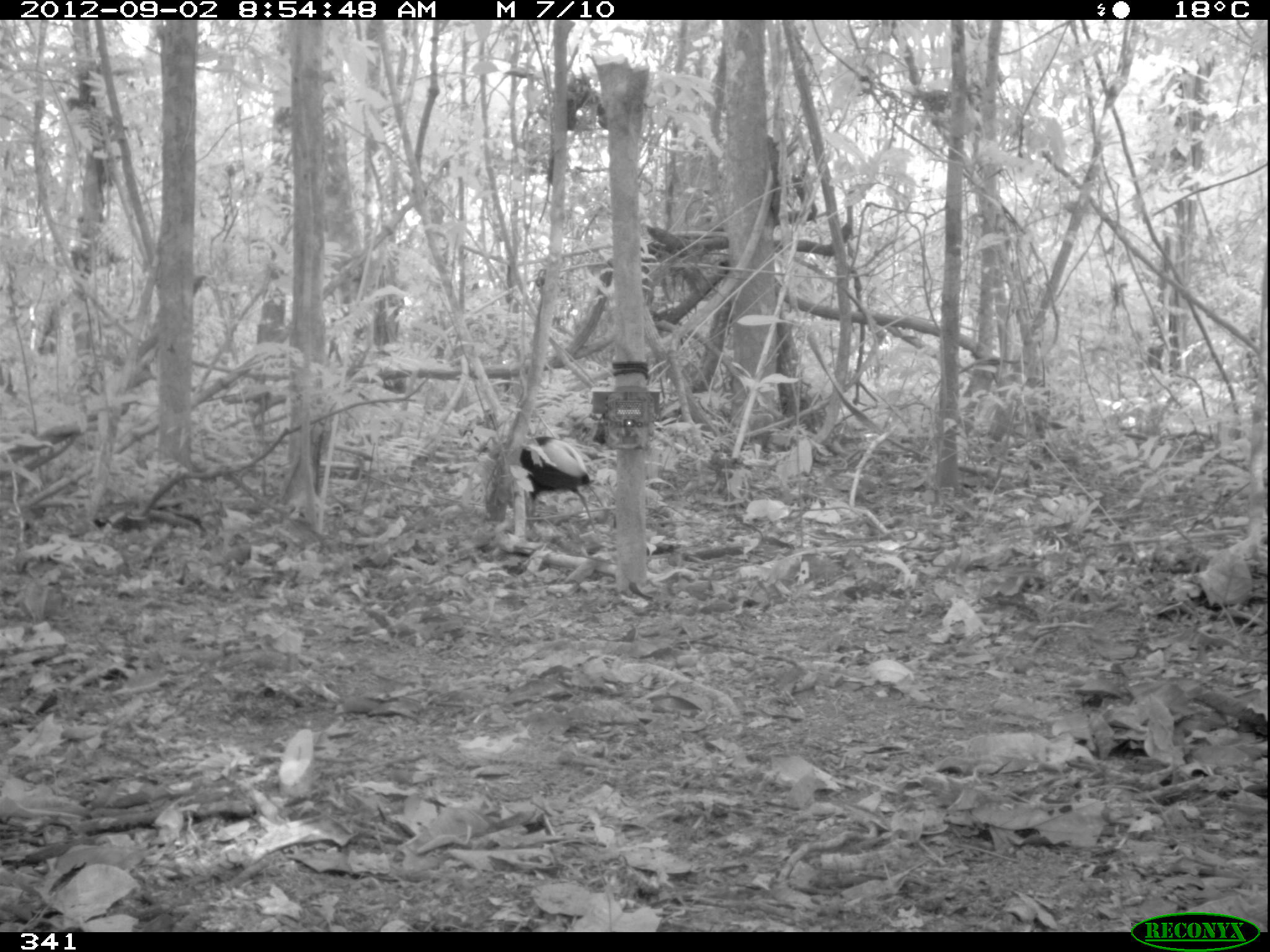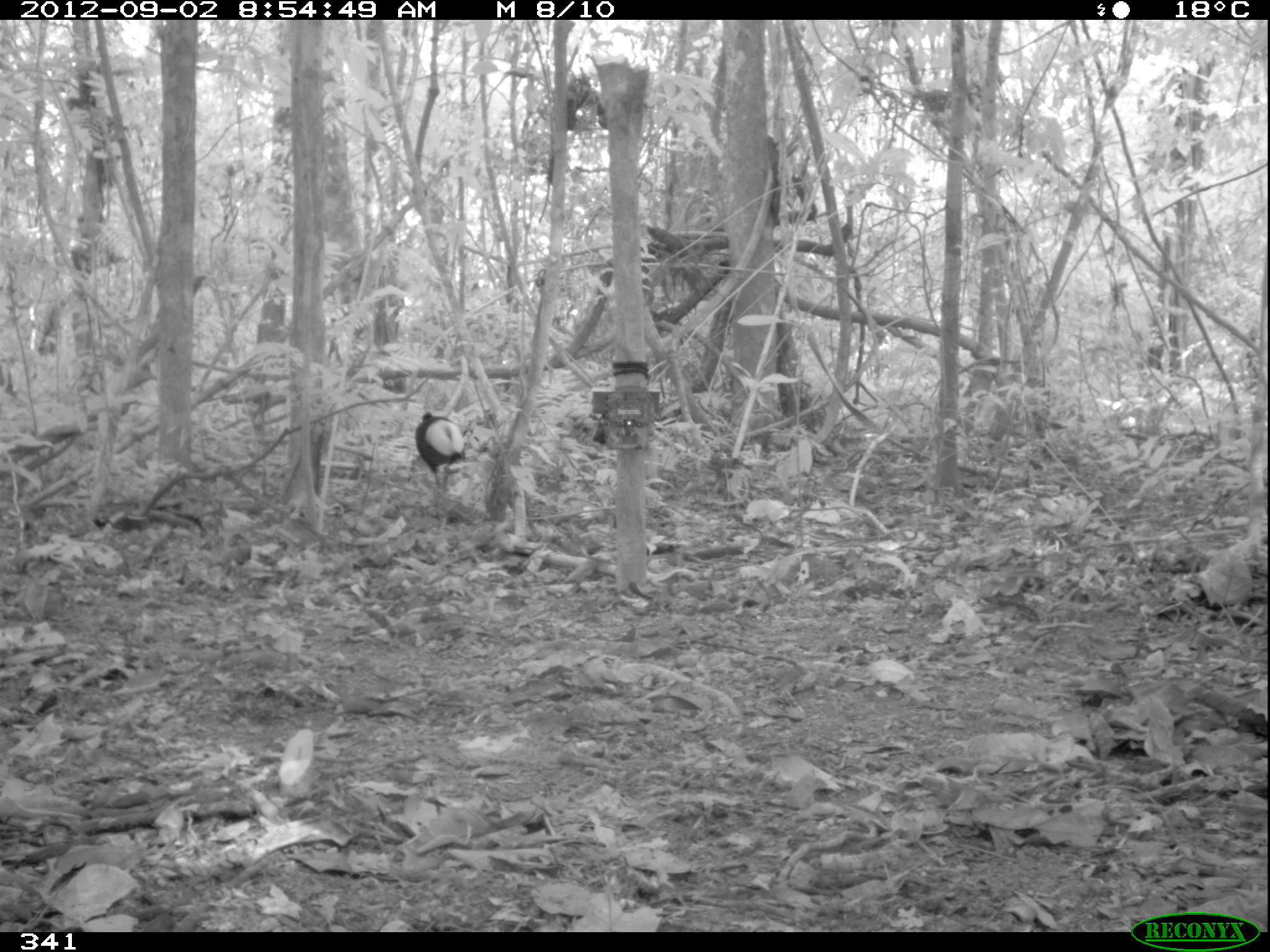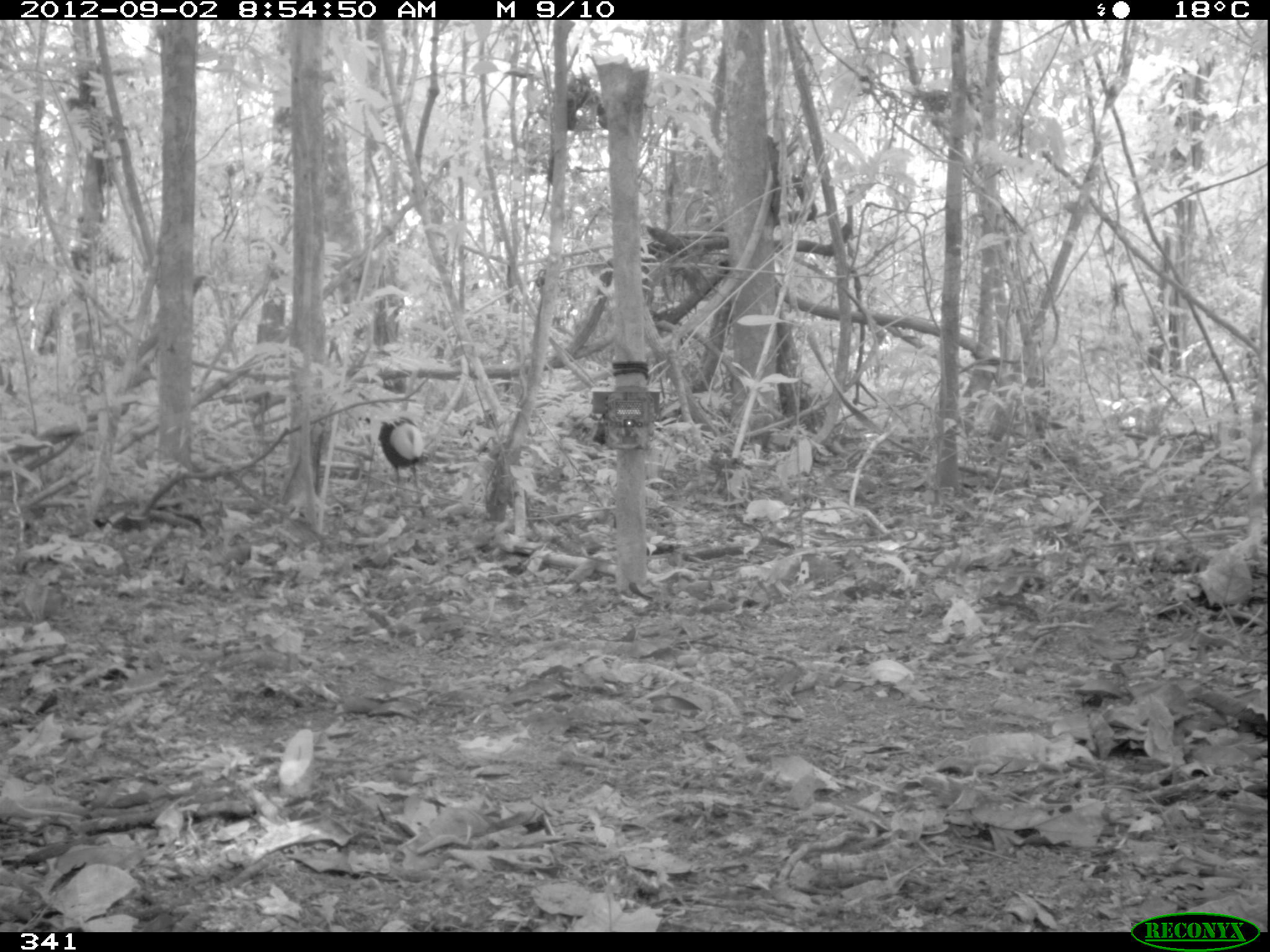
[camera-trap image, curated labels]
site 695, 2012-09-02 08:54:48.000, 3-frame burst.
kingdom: Animalia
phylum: Chordata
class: Aves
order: Gruiformes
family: Psophiidae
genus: Psophia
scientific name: Psophia leucoptera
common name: pale-winged trumpeter